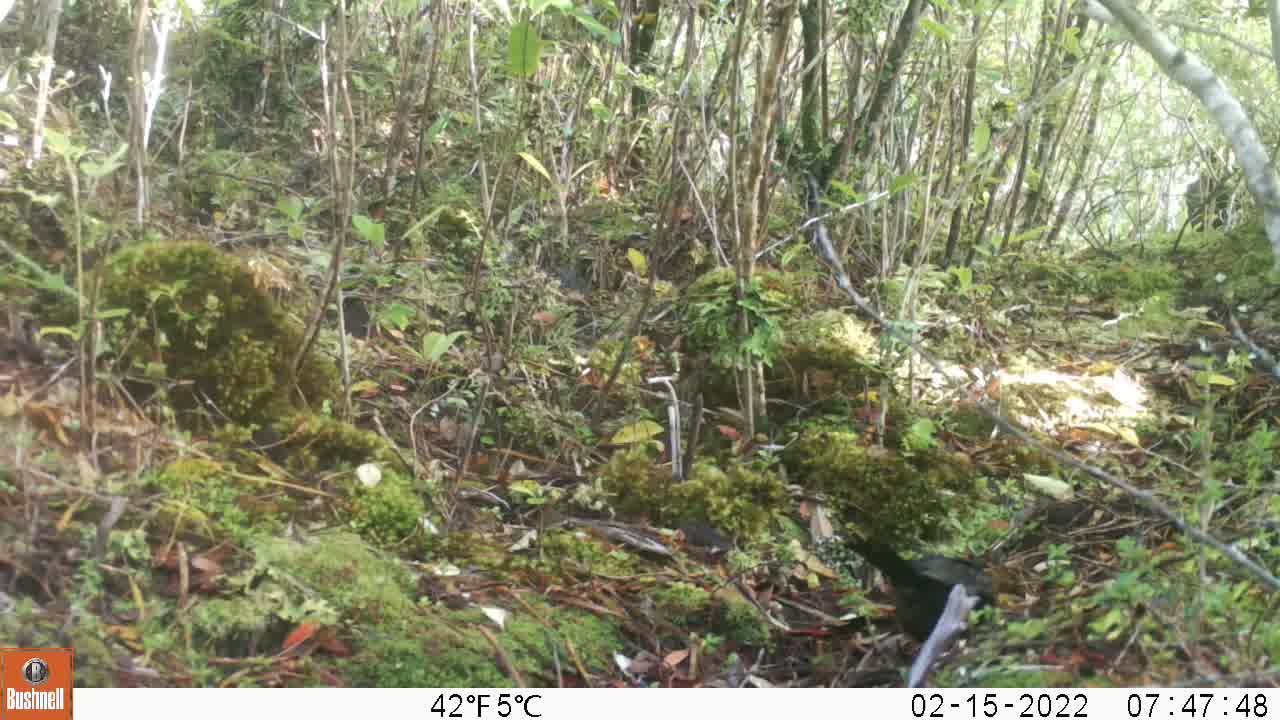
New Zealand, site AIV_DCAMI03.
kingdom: Animalia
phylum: Chordata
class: Aves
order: Passeriformes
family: Turdidae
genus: Turdus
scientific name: Turdus merula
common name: eurasian blackbird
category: blackbird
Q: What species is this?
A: Blackbird (eurasian blackbird) (Turdus merula).